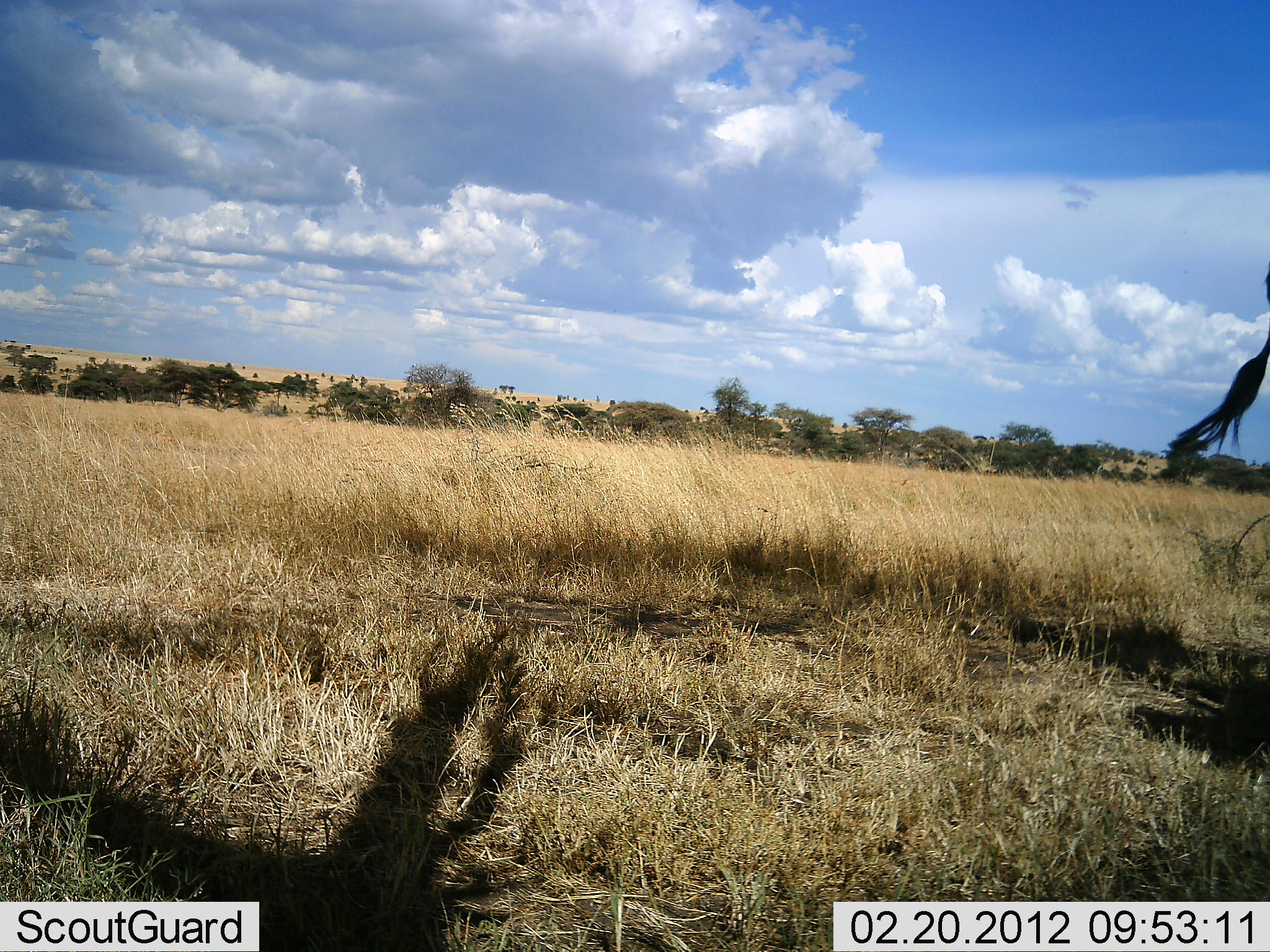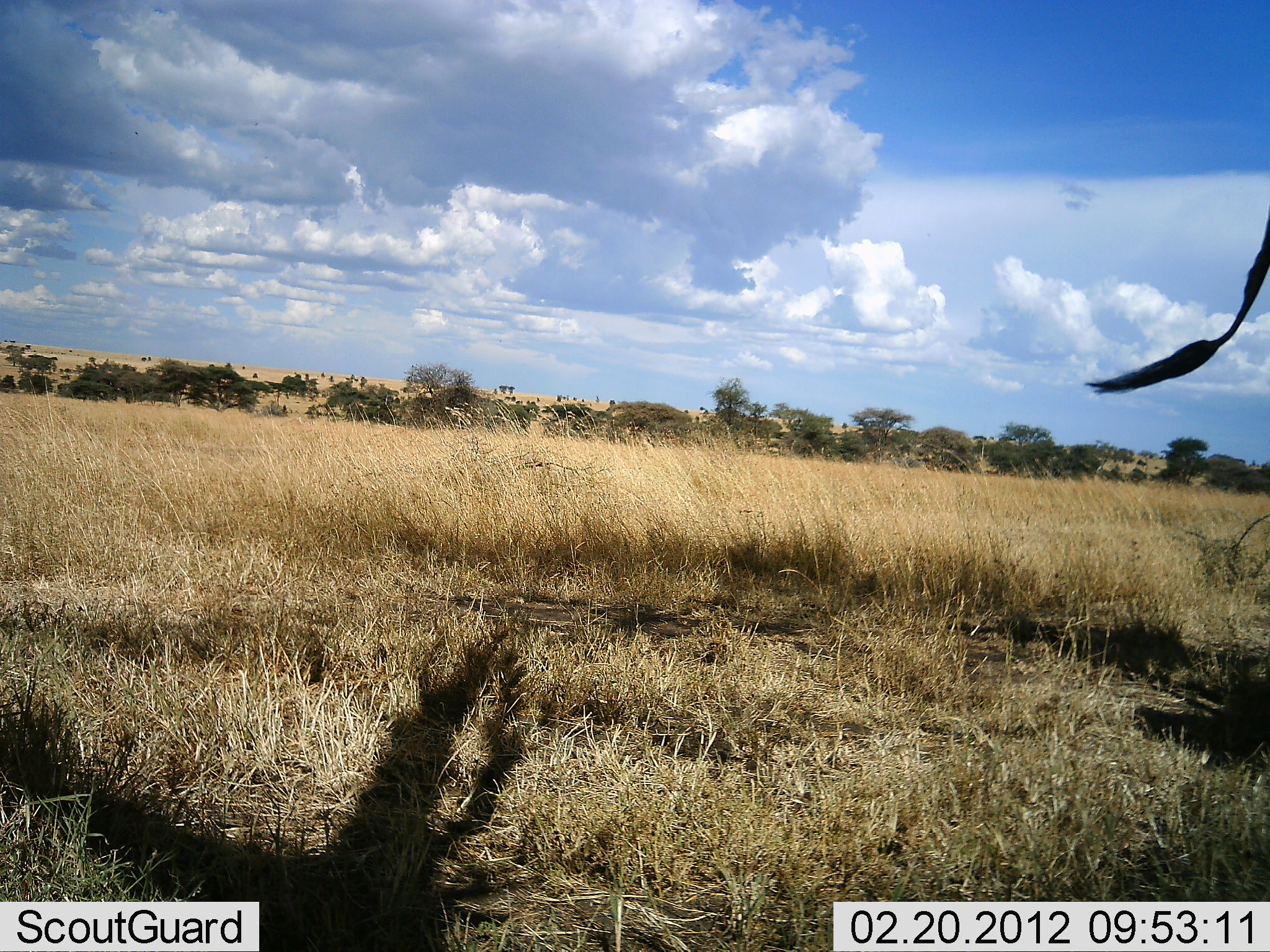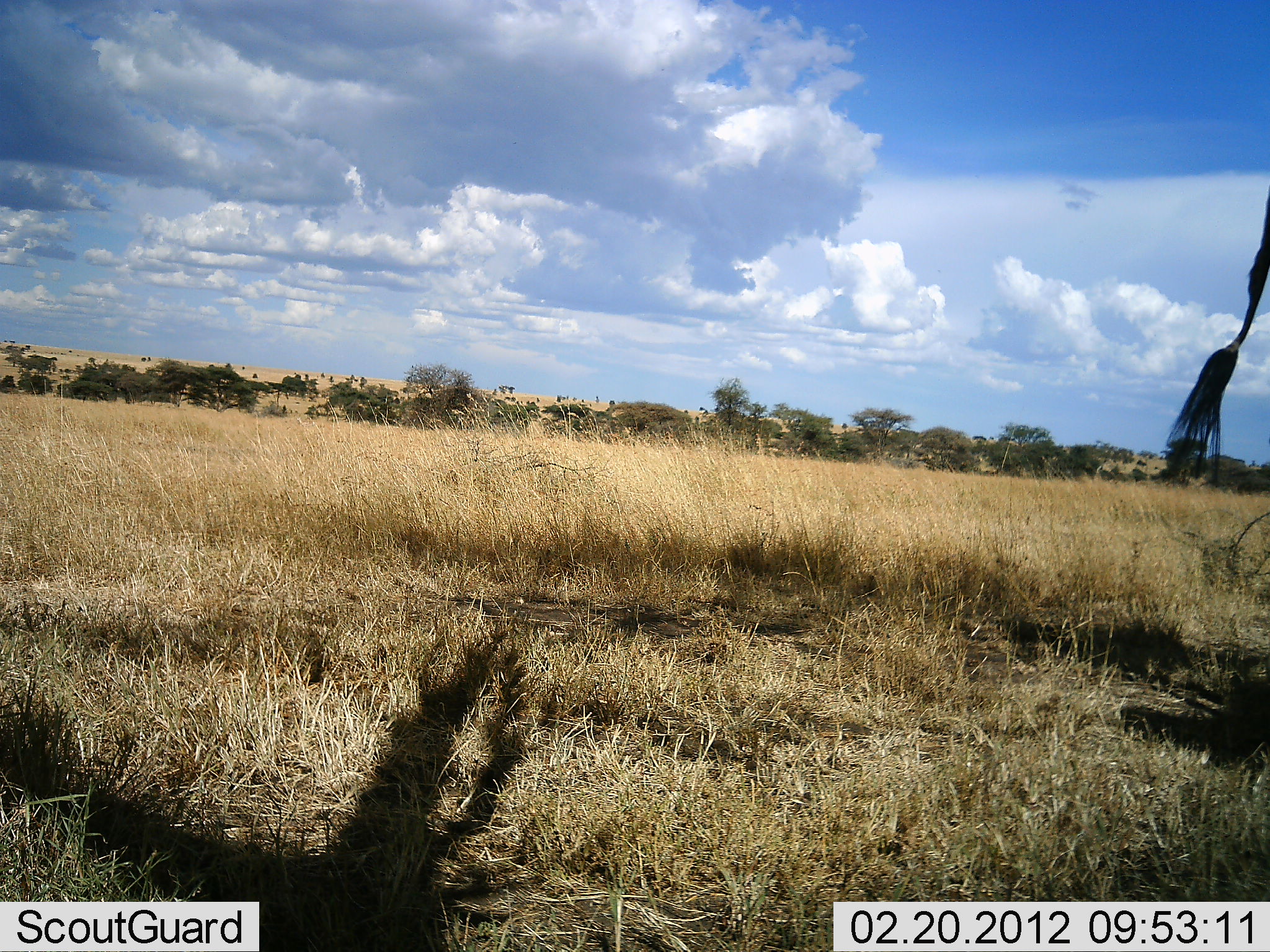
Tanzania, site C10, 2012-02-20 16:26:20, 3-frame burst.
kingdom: Animalia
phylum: Chordata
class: Mammalia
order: Artiodactyla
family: Giraffidae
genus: Giraffa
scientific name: Giraffa camelopardalis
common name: giraffe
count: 1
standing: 92%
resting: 0%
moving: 8%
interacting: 0%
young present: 0%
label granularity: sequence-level